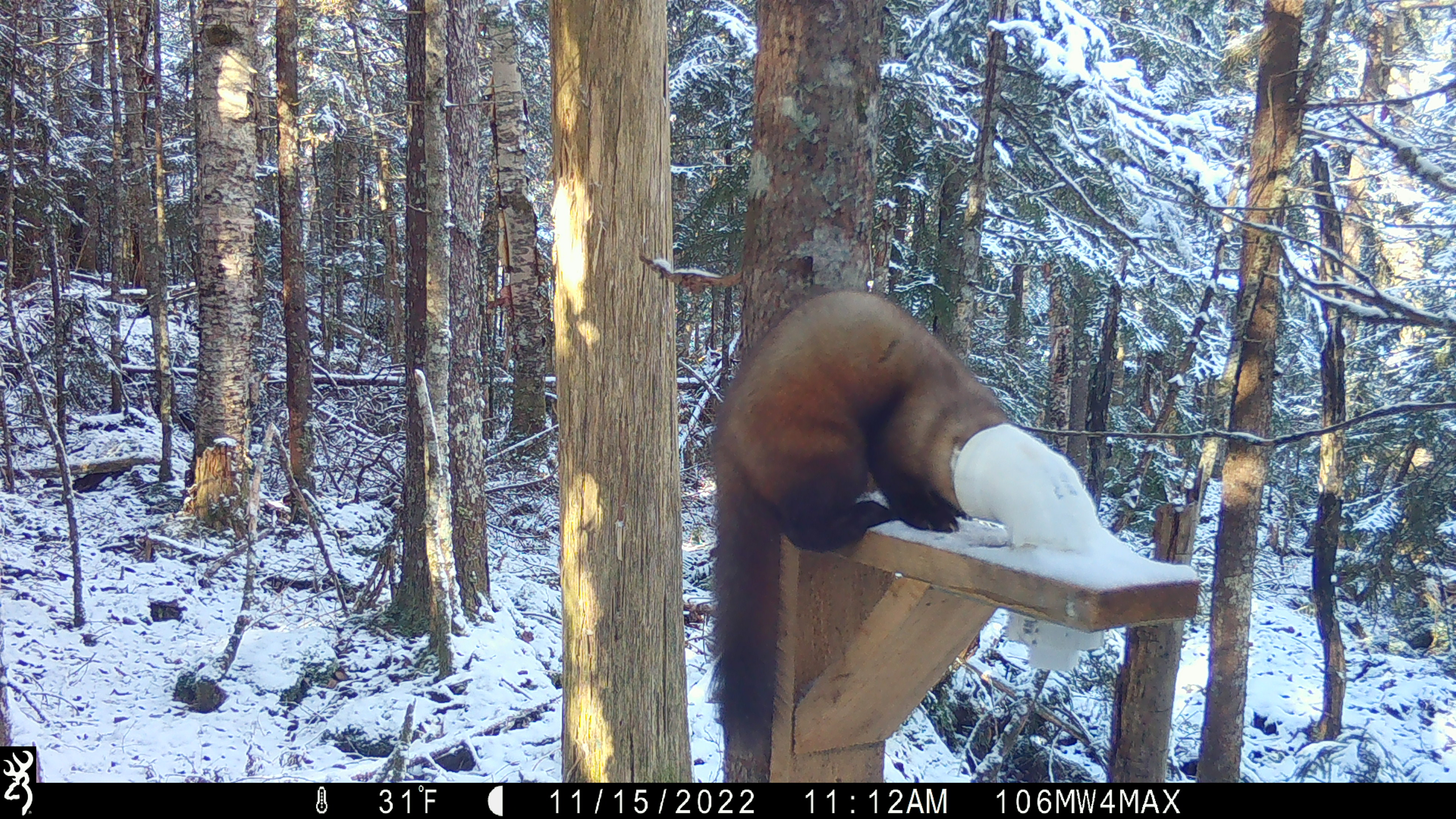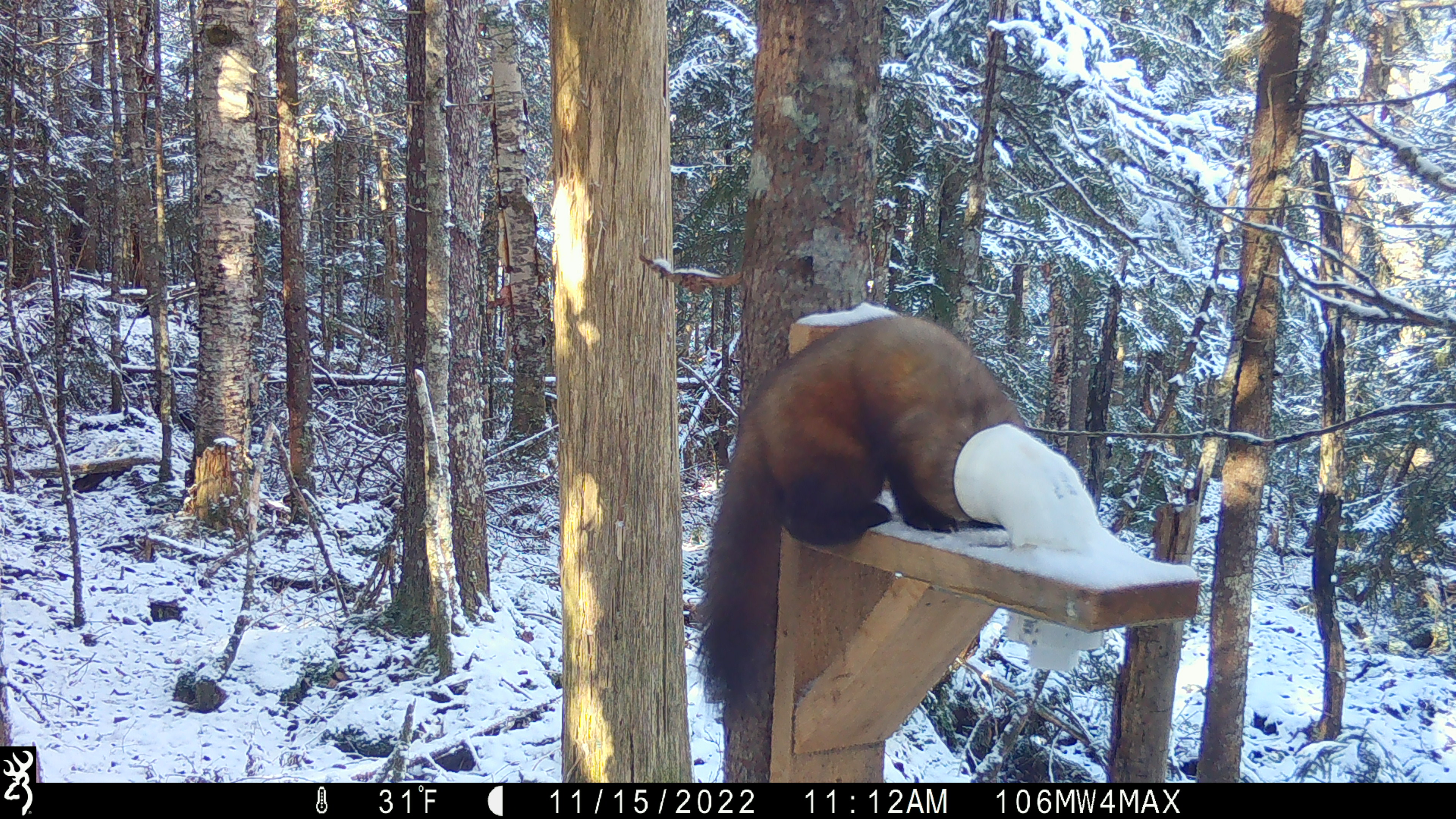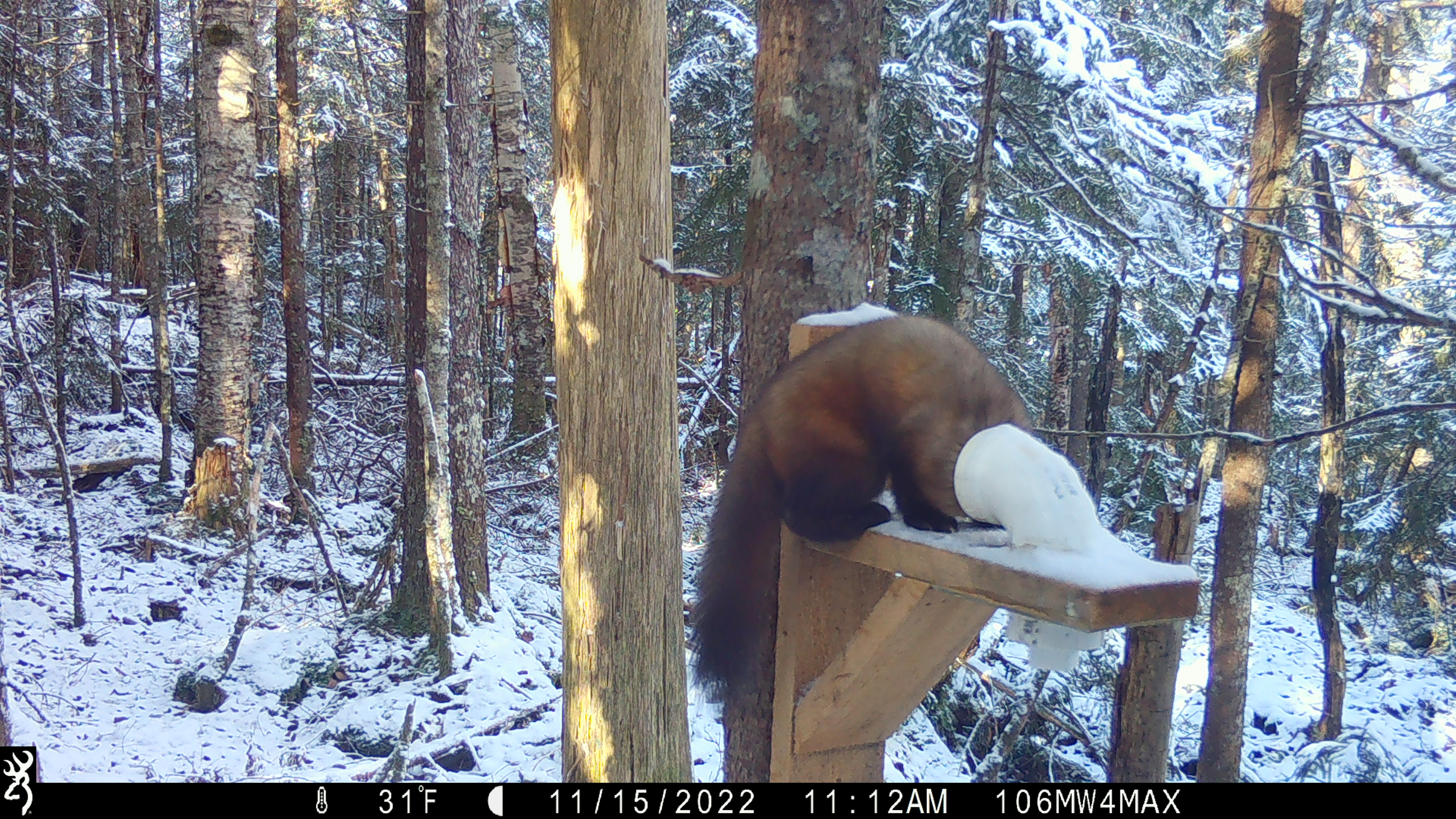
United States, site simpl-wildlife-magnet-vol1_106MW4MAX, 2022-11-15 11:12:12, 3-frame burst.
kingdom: Animalia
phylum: Chordata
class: Mammalia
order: Carnivora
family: Mustelidae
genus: Martes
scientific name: Martes americana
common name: american marten